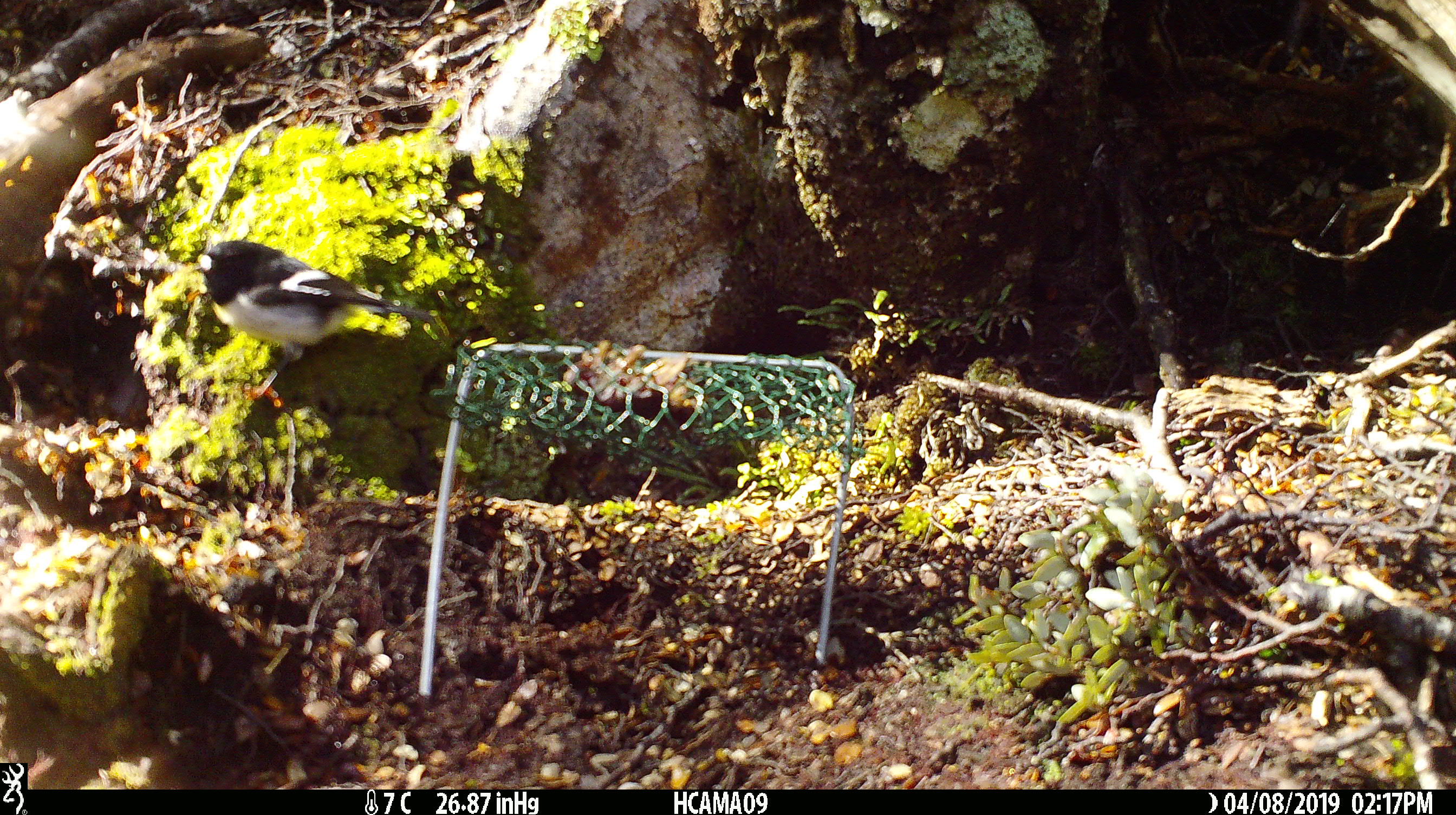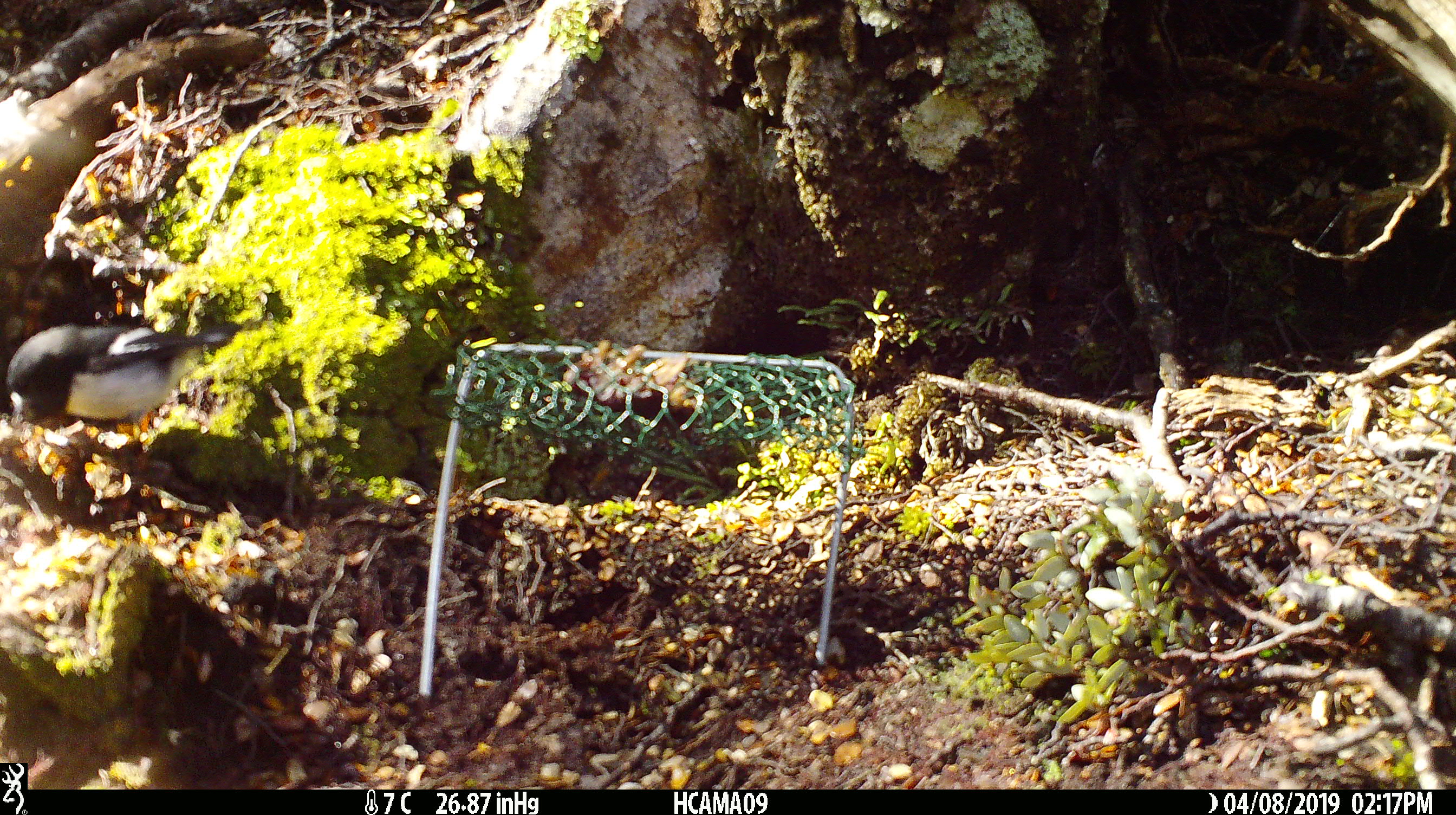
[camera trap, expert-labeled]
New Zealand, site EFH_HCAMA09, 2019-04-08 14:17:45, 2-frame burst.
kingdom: Animalia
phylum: Chordata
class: Aves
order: Passeriformes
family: Petroicidae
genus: Petroica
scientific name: Petroica macrocephala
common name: tomtit